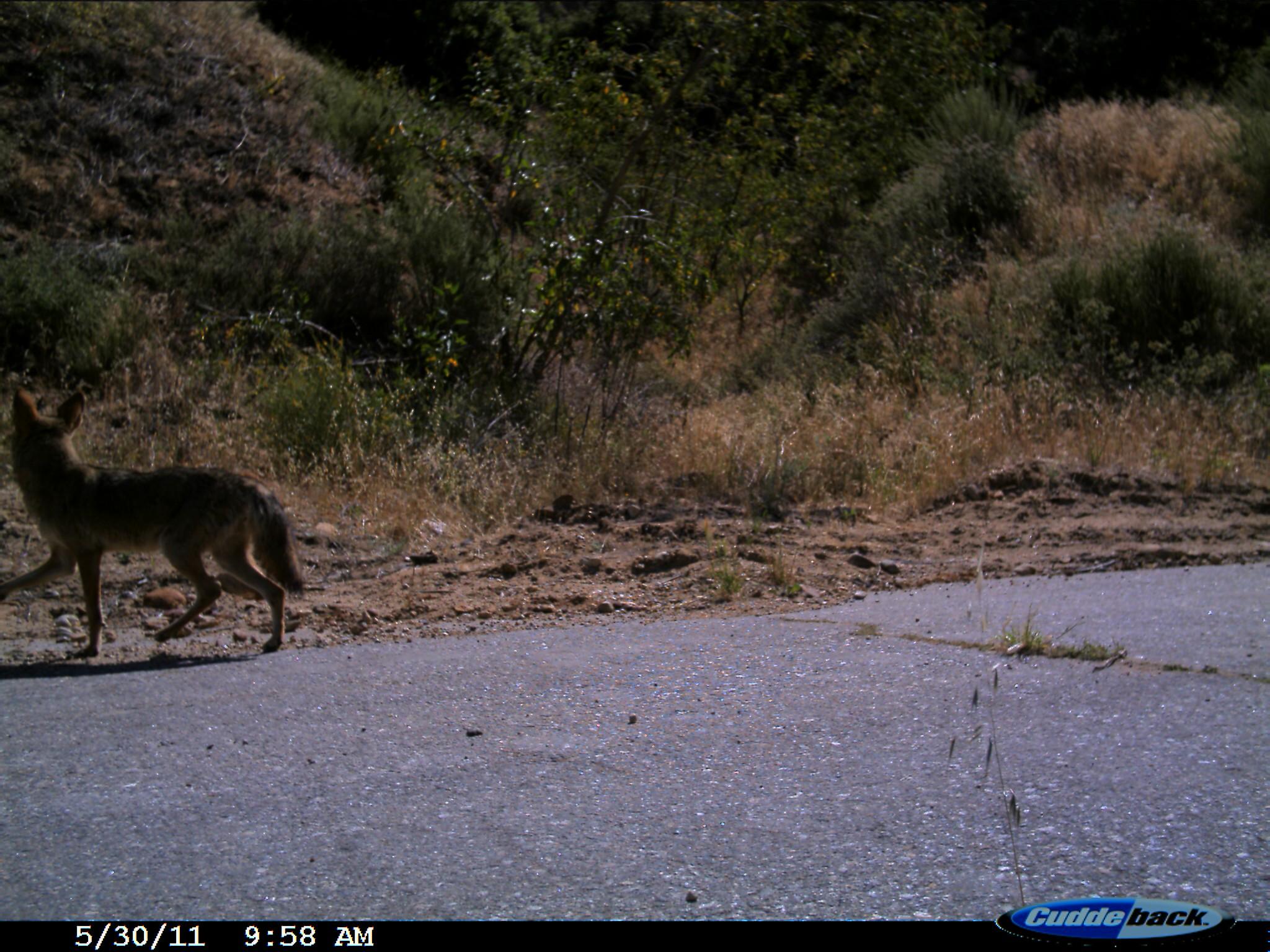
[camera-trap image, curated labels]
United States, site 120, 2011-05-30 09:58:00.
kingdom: Animalia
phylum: Chordata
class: Mammalia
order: Carnivora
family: Canidae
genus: Canis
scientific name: Canis latrans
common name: coyote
Coyote (Canis latrans).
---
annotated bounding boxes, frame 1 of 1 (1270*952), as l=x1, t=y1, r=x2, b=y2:
coyote: l=13, t=381, r=338, b=660